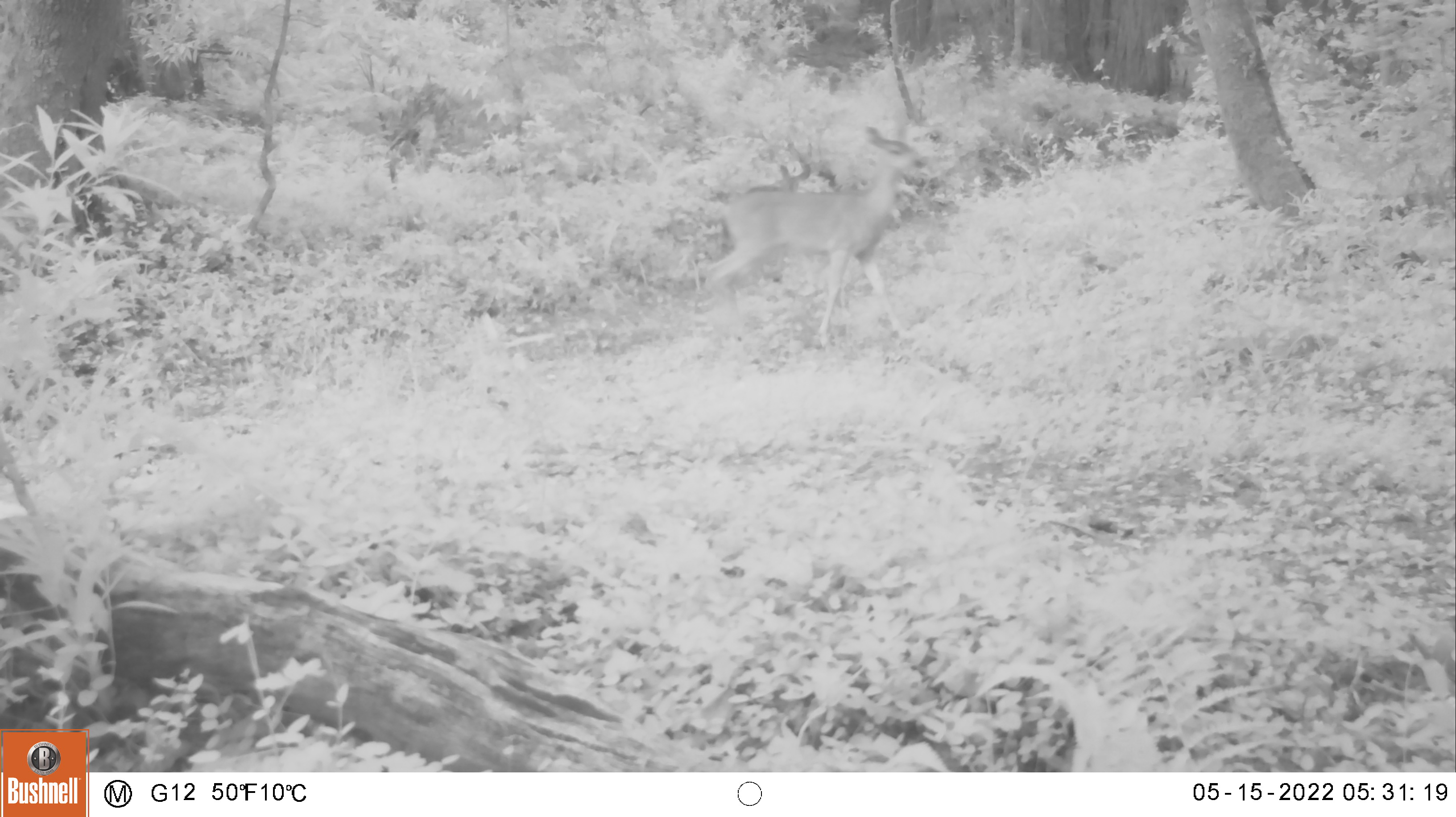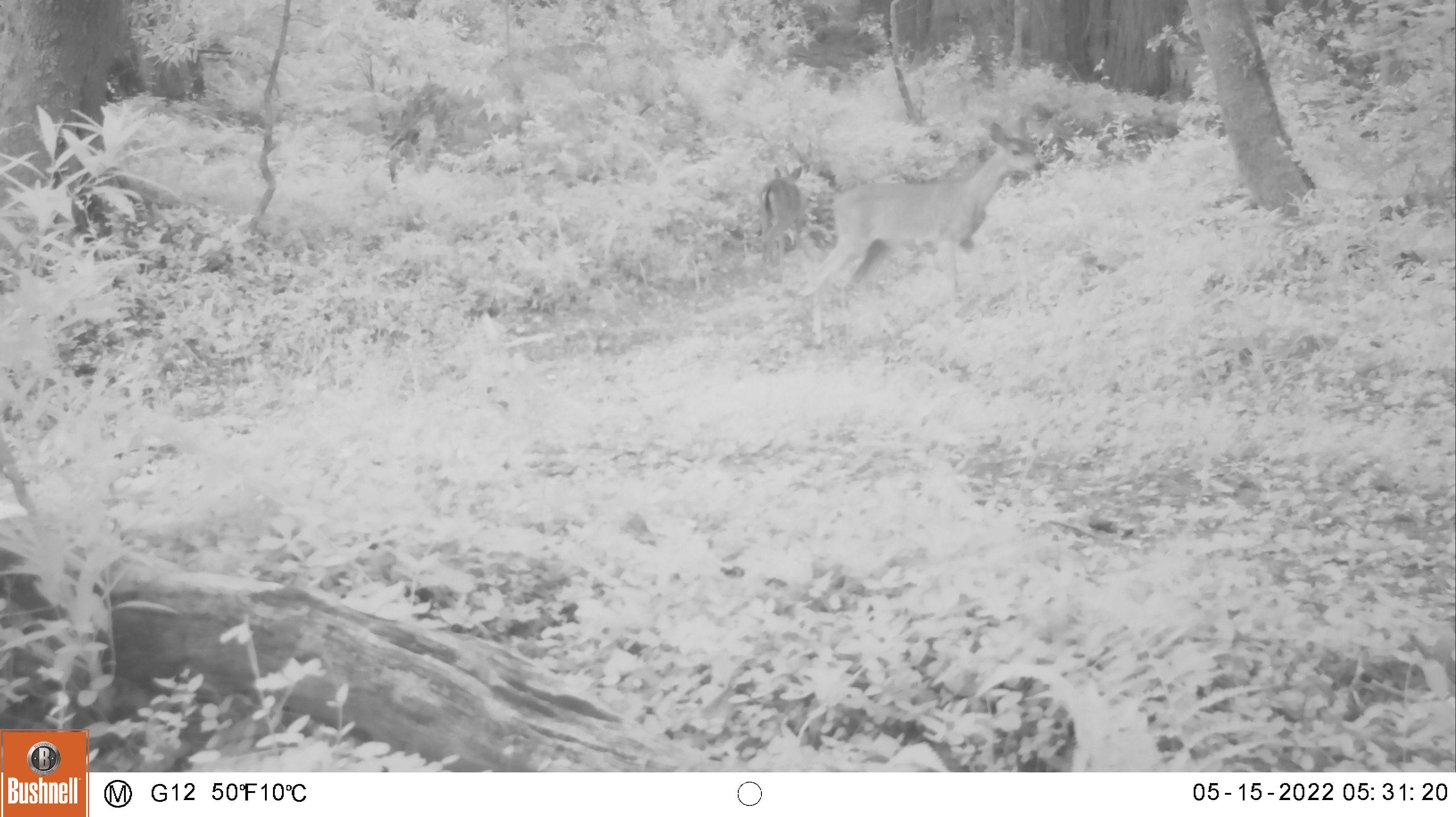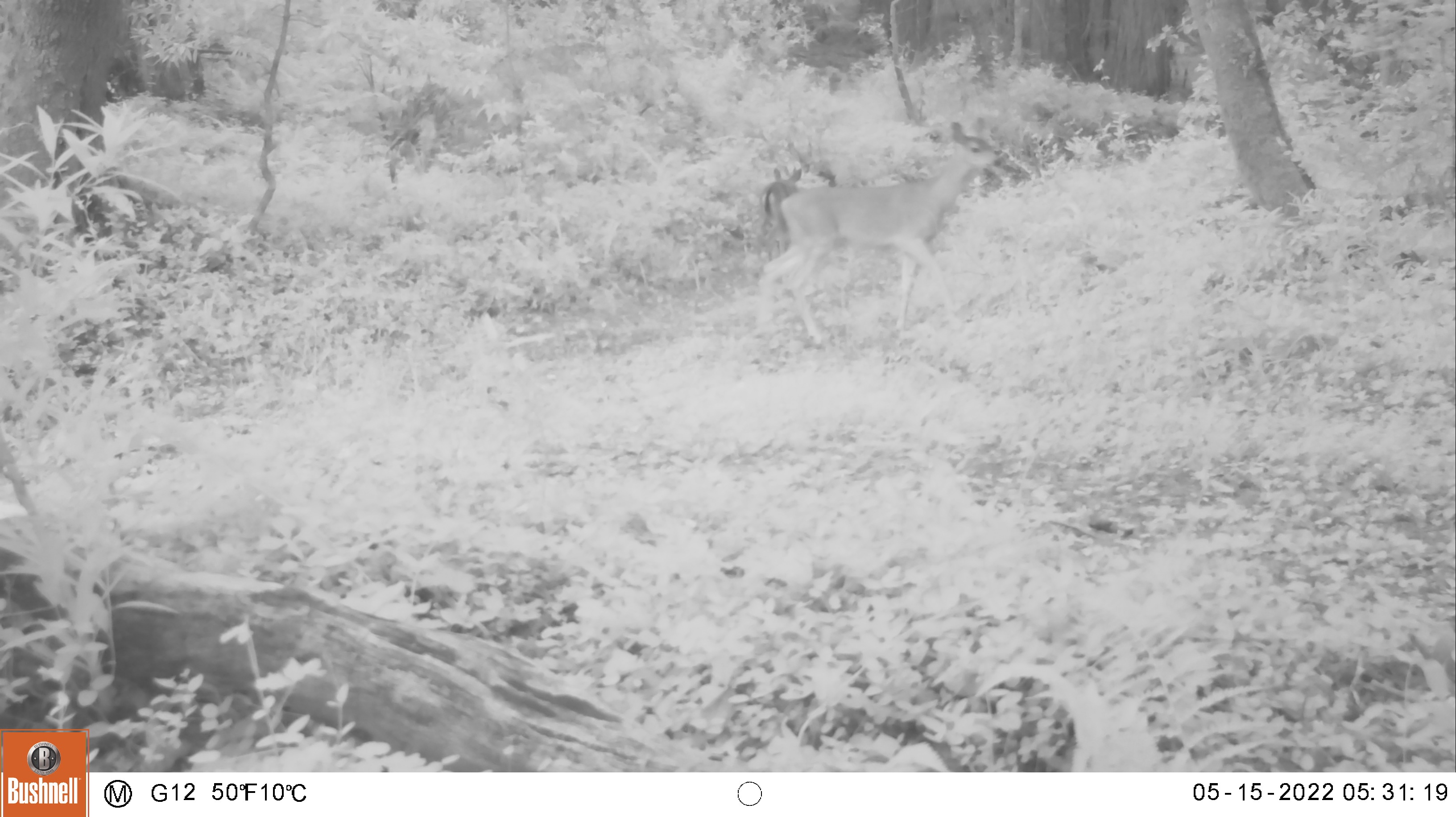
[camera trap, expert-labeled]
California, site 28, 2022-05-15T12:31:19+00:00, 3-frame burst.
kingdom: Animalia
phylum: Chordata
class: Mammalia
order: Artiodactyla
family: Cervidae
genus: Odocoileus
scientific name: Odocoileus hemionus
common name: mule deer